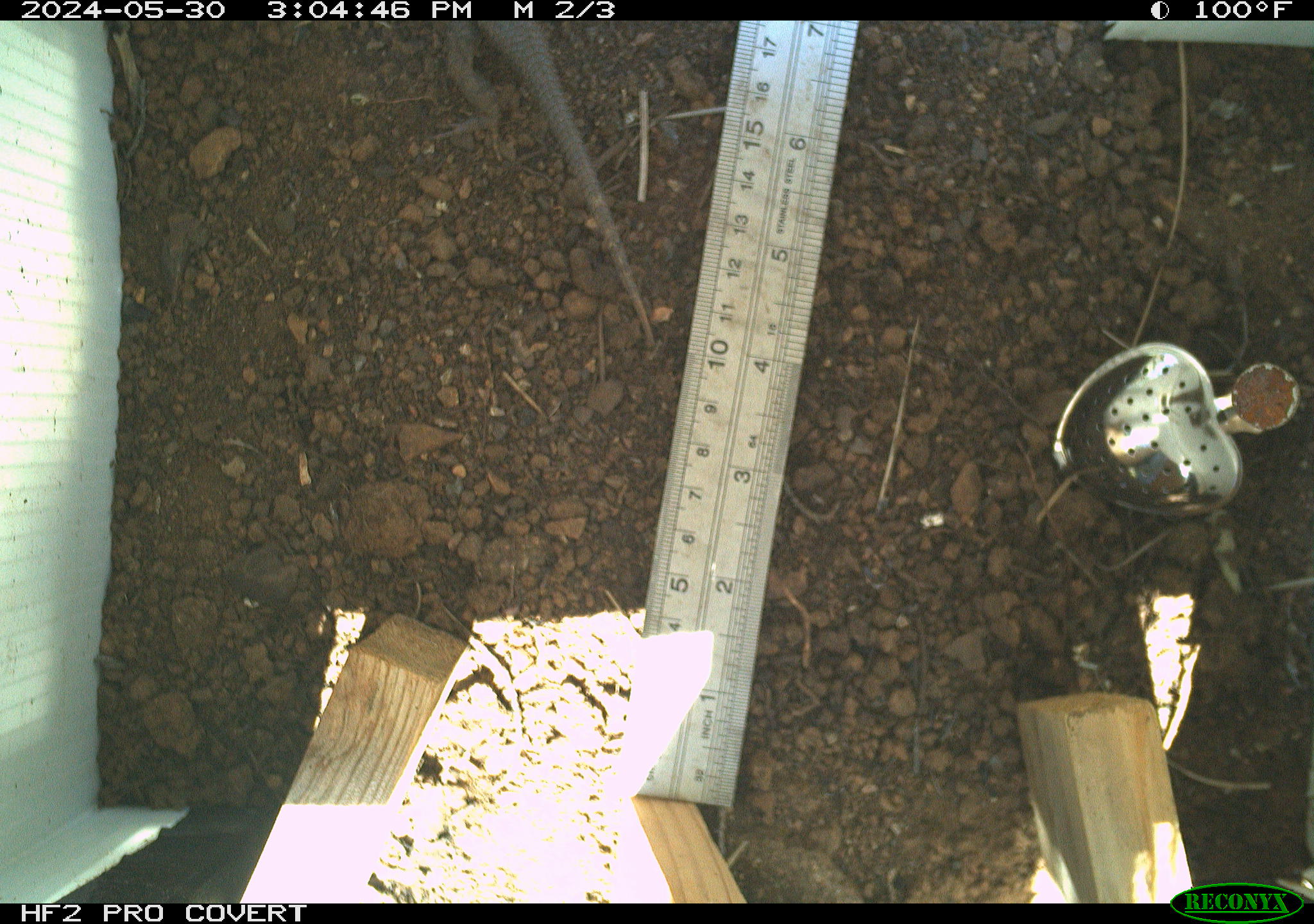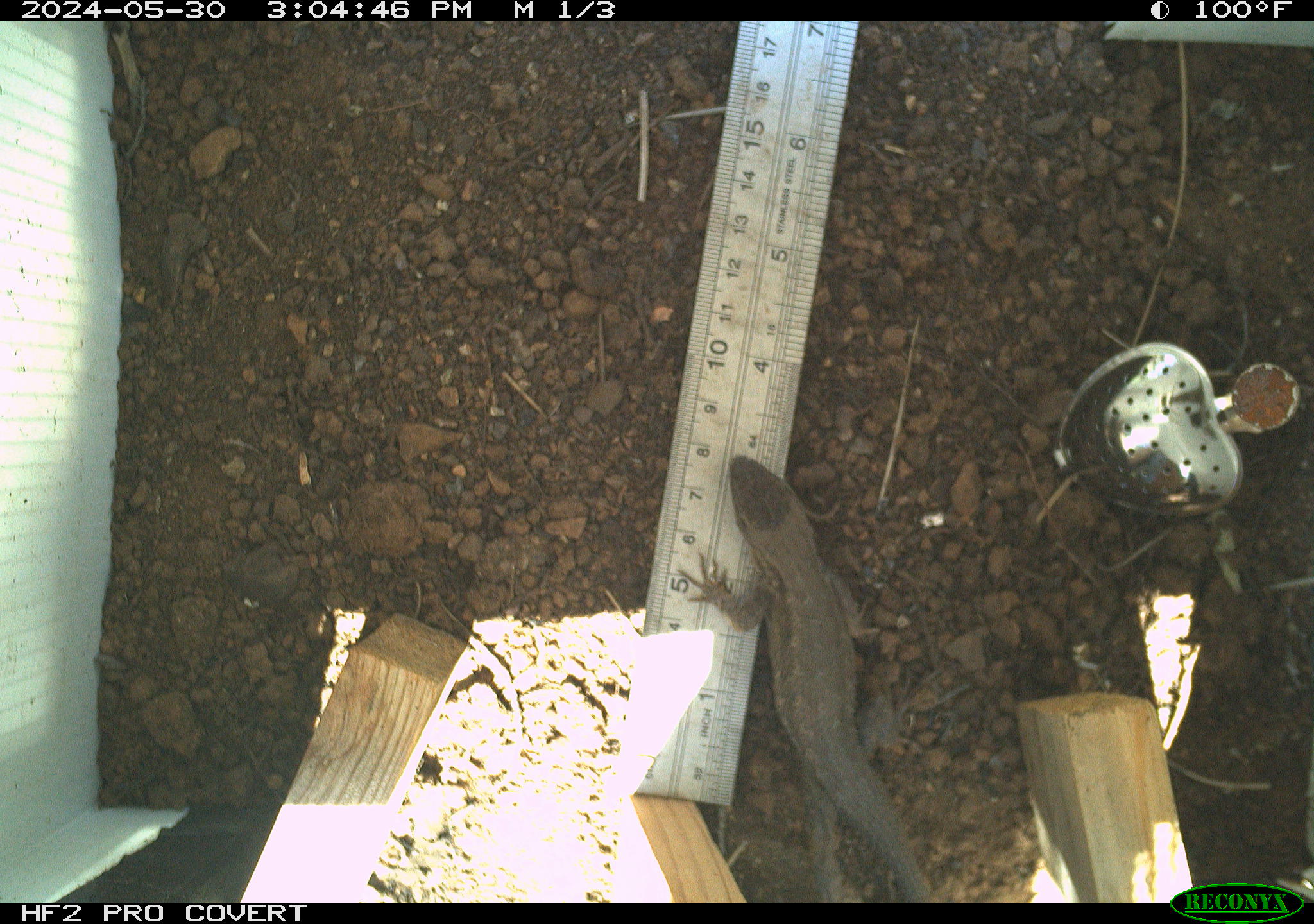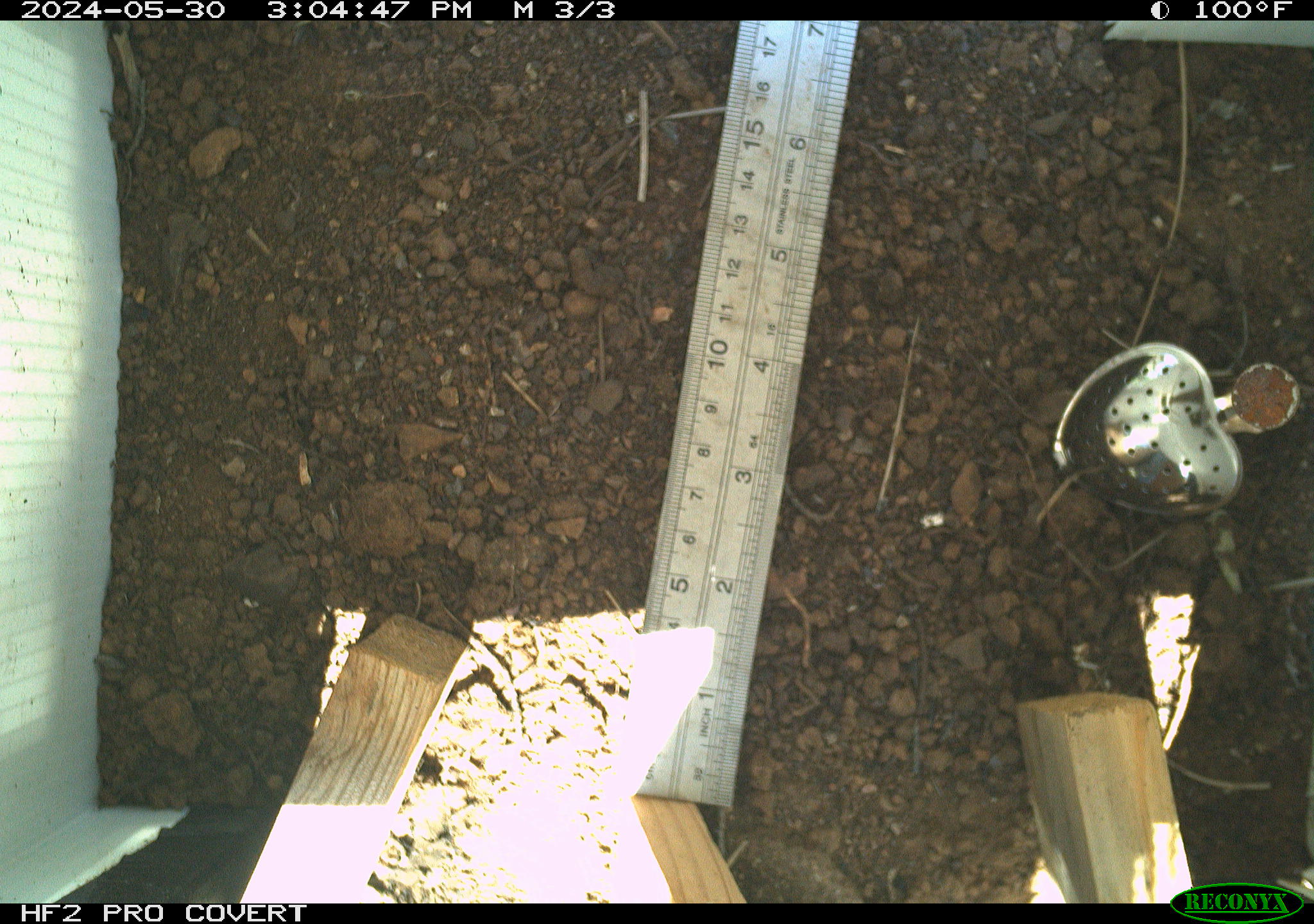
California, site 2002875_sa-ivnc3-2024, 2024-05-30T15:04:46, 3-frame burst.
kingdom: Animalia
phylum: Chordata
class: Reptilia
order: Squamata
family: Phrynosomatidae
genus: Sceloporus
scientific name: Sceloporus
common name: spiny lizards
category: sceloporus species